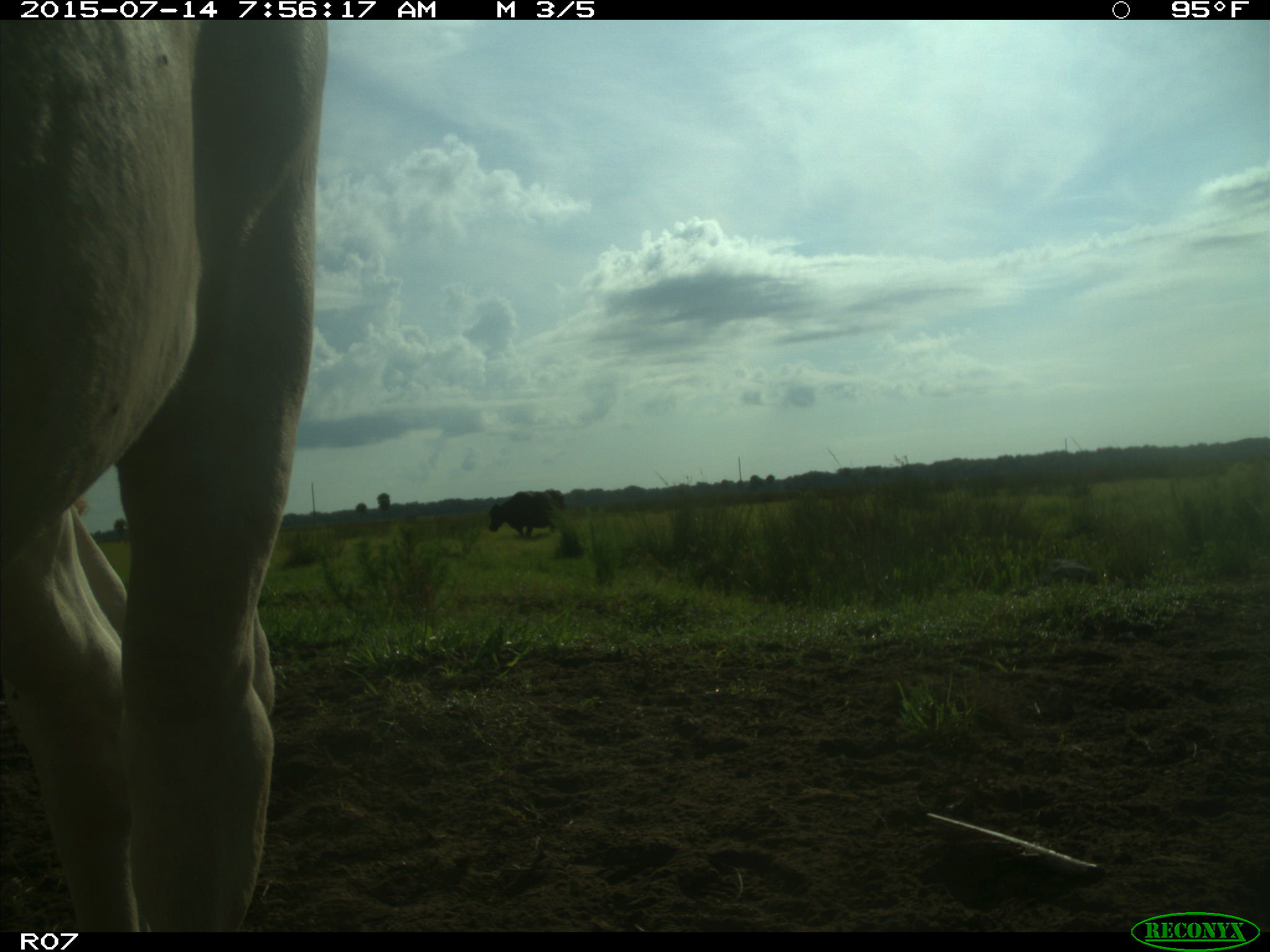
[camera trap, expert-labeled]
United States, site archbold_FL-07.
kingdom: Animalia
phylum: Chordata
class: Mammalia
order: Artiodactyla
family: Bovidae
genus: Bos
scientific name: Bos taurus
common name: domestic cow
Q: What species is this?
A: Bos taurus (domestic cow).